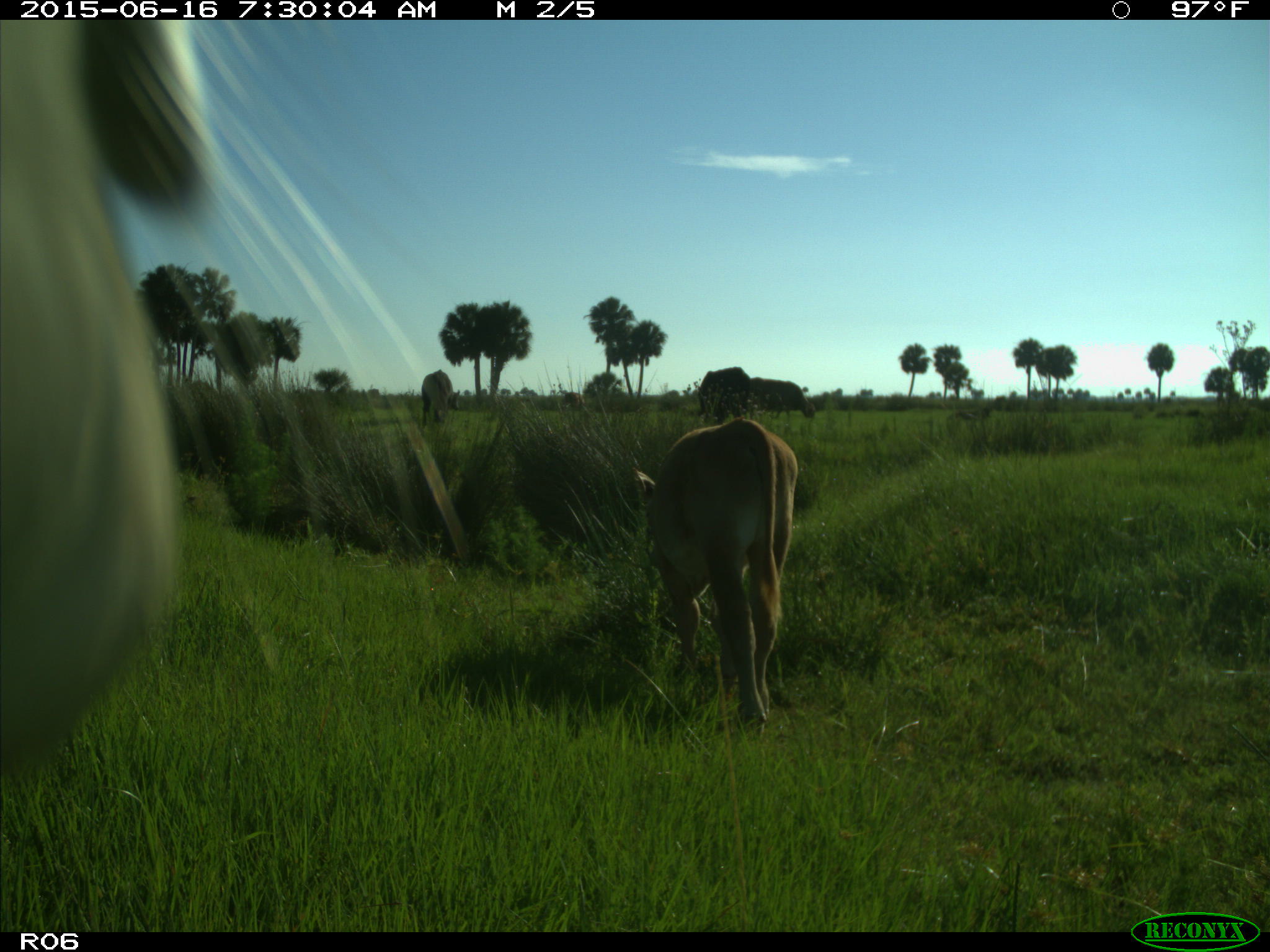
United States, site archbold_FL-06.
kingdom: Animalia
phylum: Chordata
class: Mammalia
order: Artiodactyla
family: Bovidae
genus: Bos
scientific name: Bos taurus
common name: domestic cow